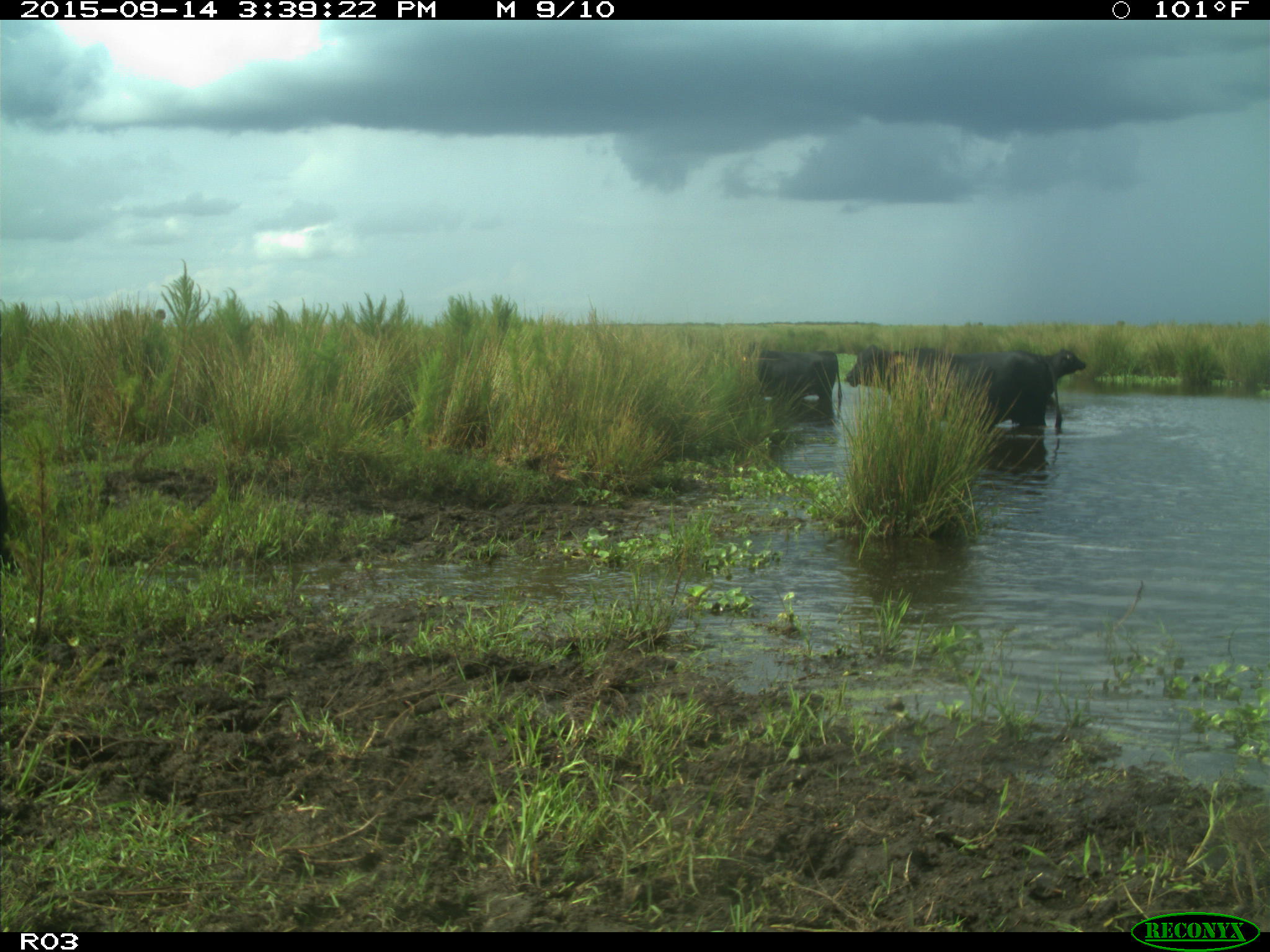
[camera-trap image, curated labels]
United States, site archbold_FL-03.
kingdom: Animalia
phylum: Chordata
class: Mammalia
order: Artiodactyla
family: Bovidae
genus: Bos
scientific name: Bos taurus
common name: domestic cow